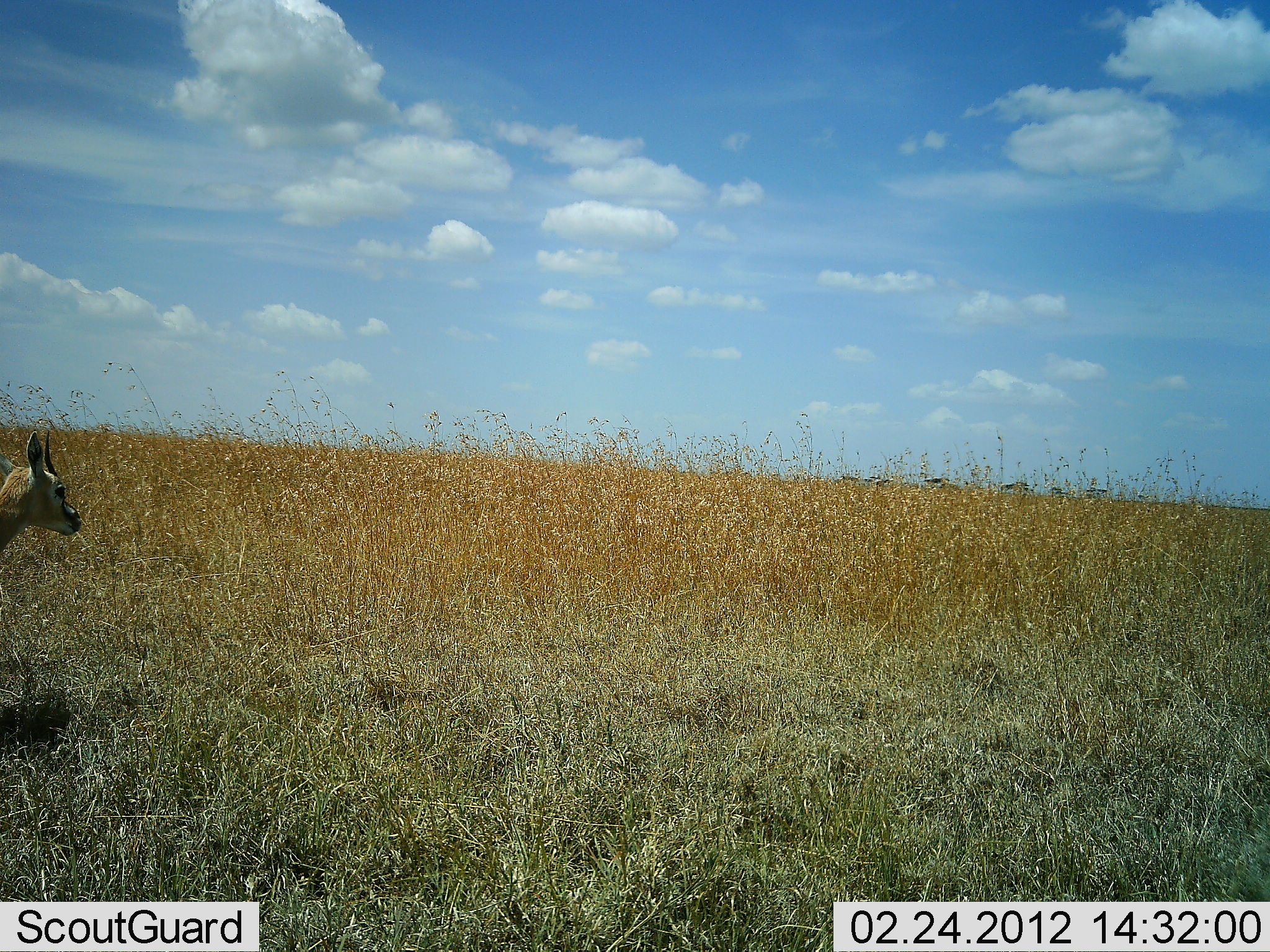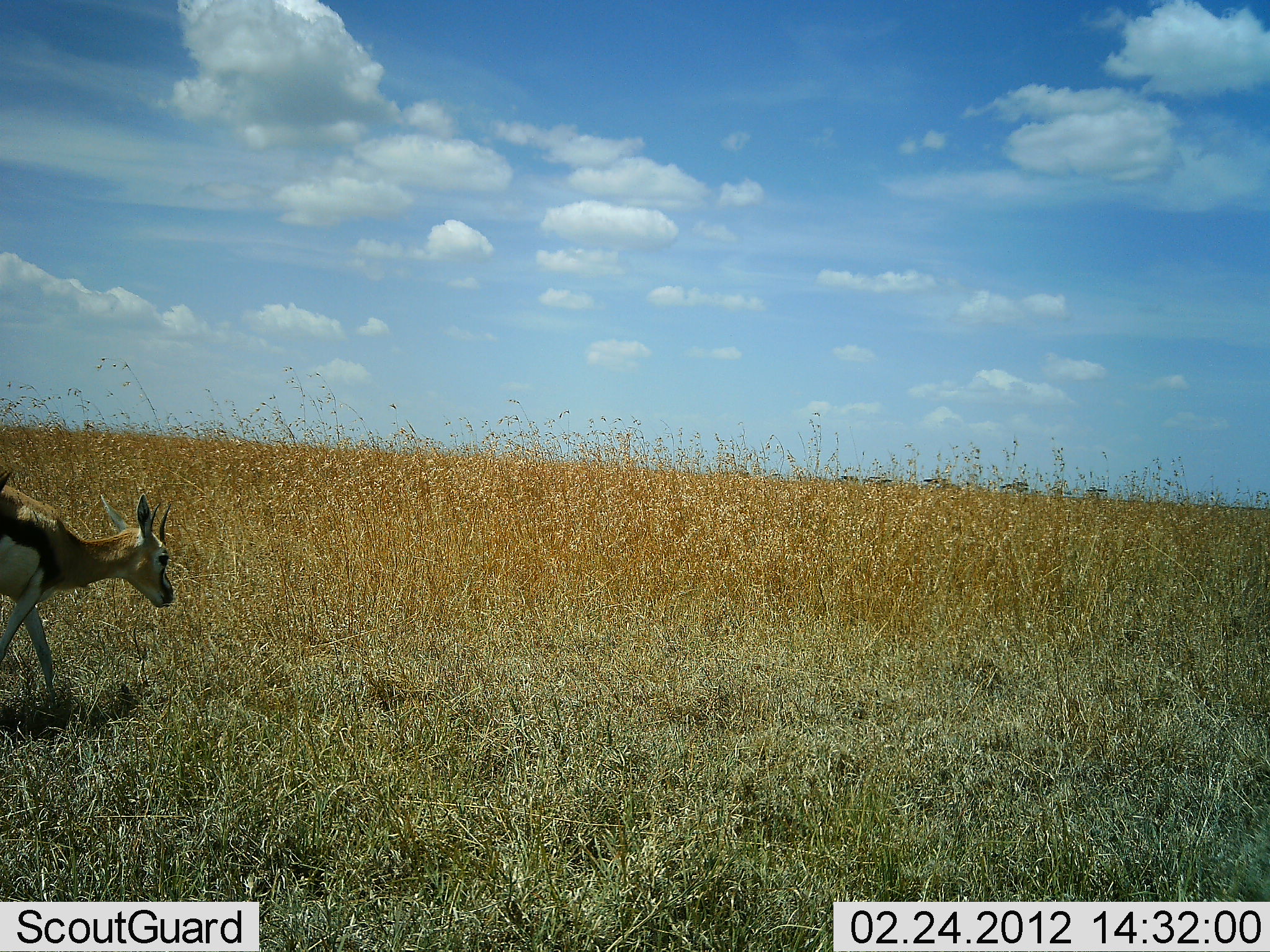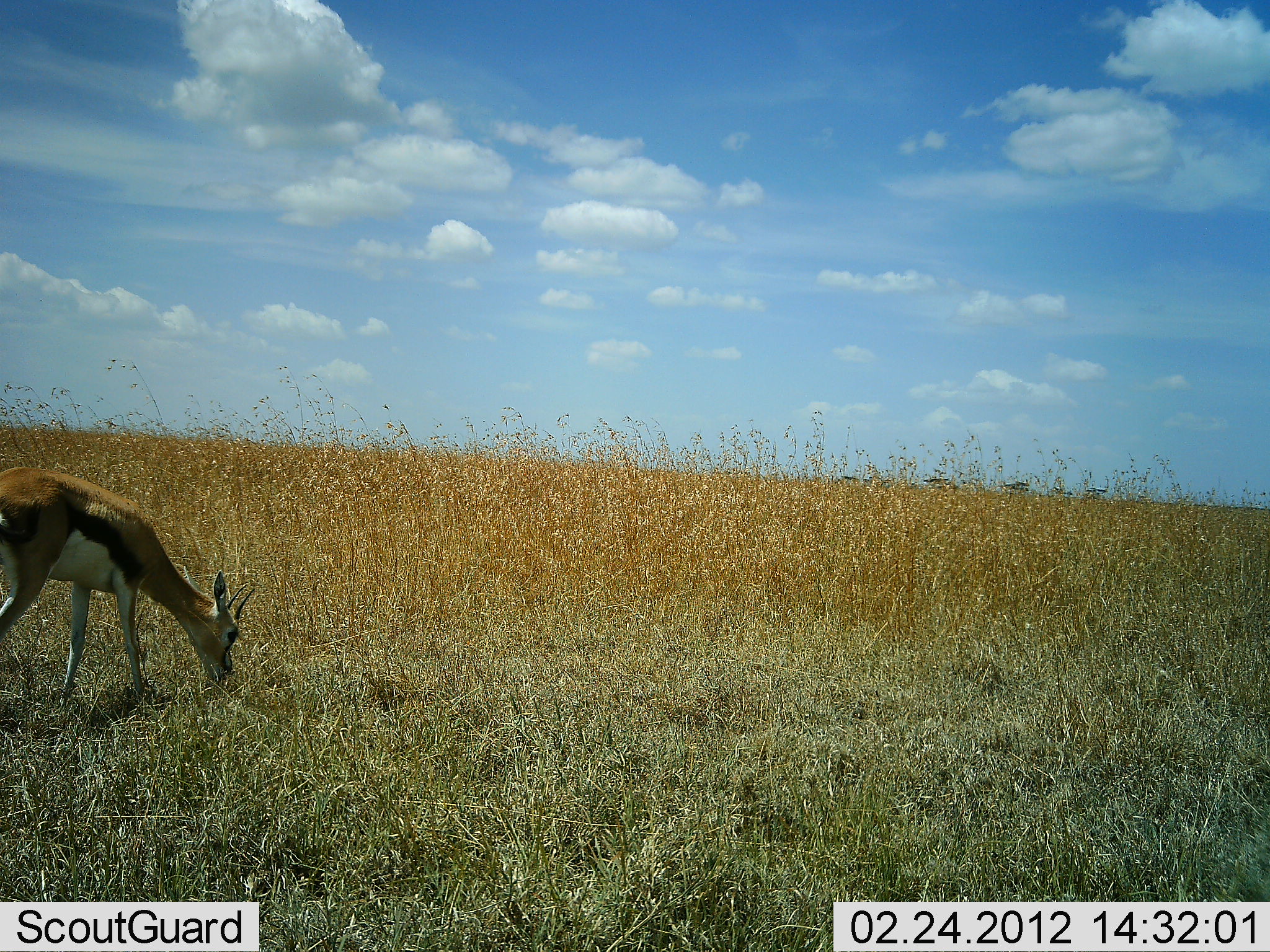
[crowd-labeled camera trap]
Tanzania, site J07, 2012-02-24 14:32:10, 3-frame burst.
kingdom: Animalia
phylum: Chordata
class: Mammalia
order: Artiodactyla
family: Bovidae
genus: Eudorcas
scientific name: Eudorcas thomsonii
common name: thomson's gazelle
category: gazellethomsons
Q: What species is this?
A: Gazellethomsons (thomson's gazelle) (Eudorcas thomsonii).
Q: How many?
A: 1.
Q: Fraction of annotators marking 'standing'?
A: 6%.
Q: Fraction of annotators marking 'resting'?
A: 0%.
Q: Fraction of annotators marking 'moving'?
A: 71%.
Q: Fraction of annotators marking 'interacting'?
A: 0%.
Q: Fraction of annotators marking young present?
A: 0%.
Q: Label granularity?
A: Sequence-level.